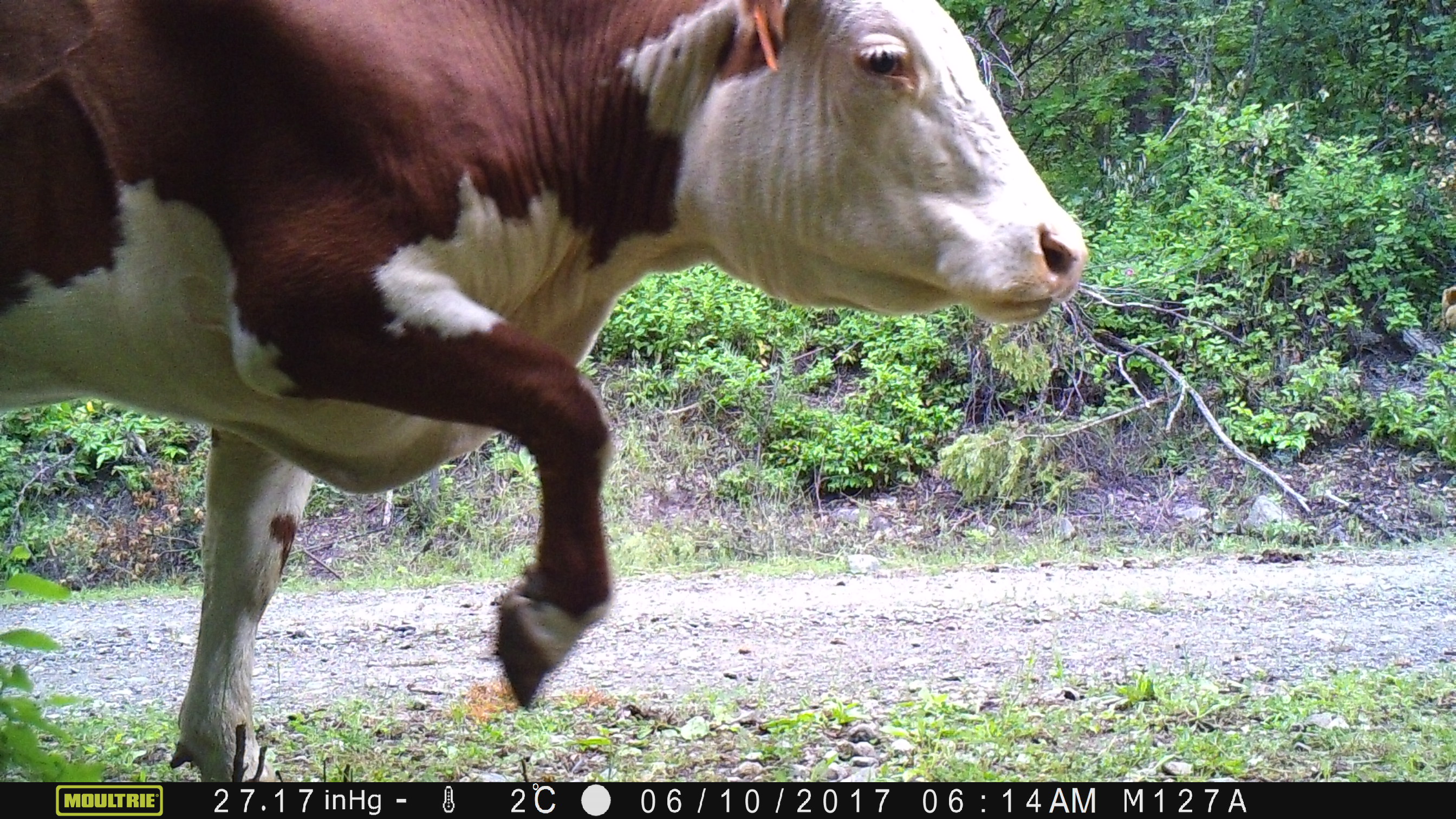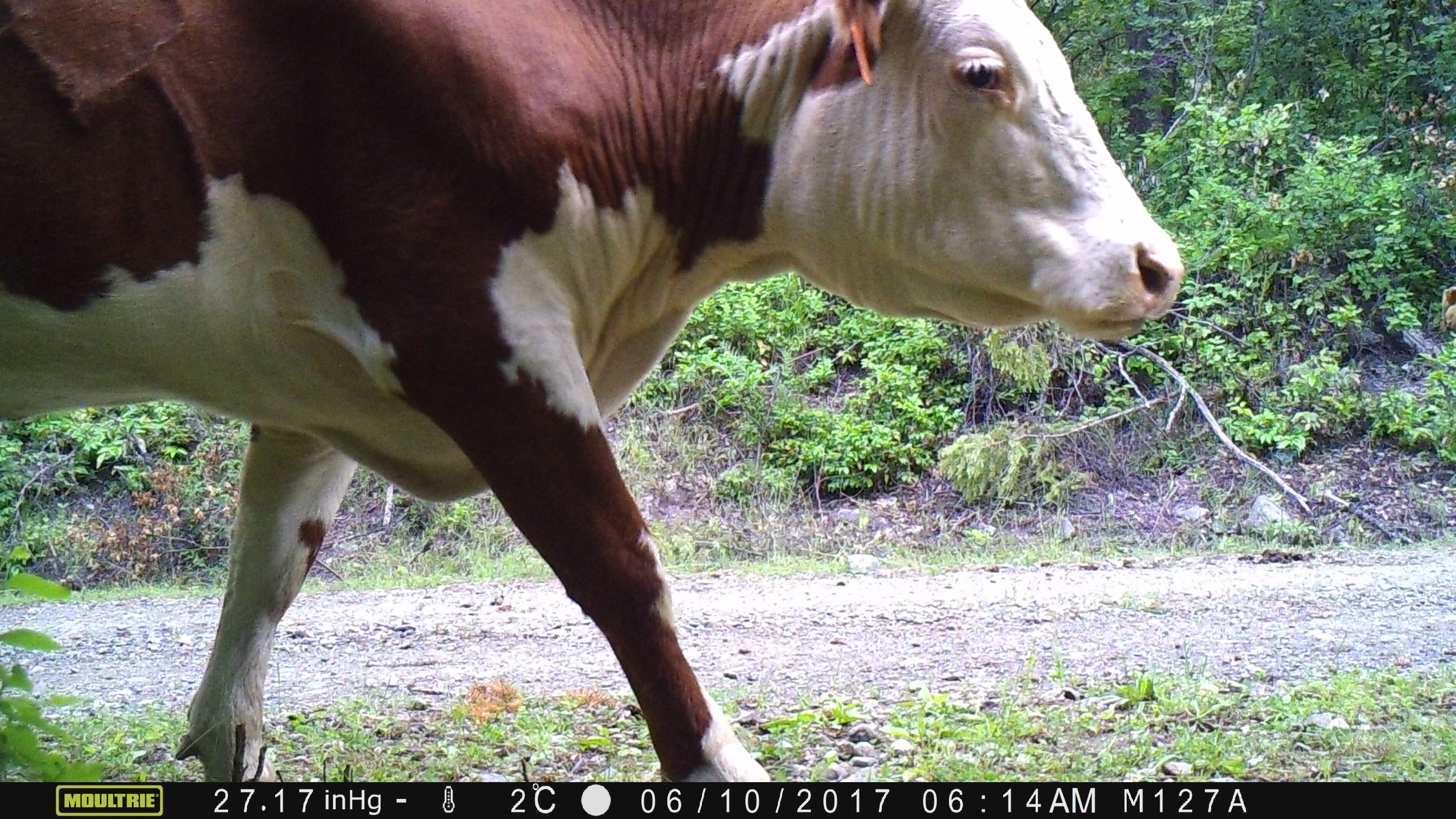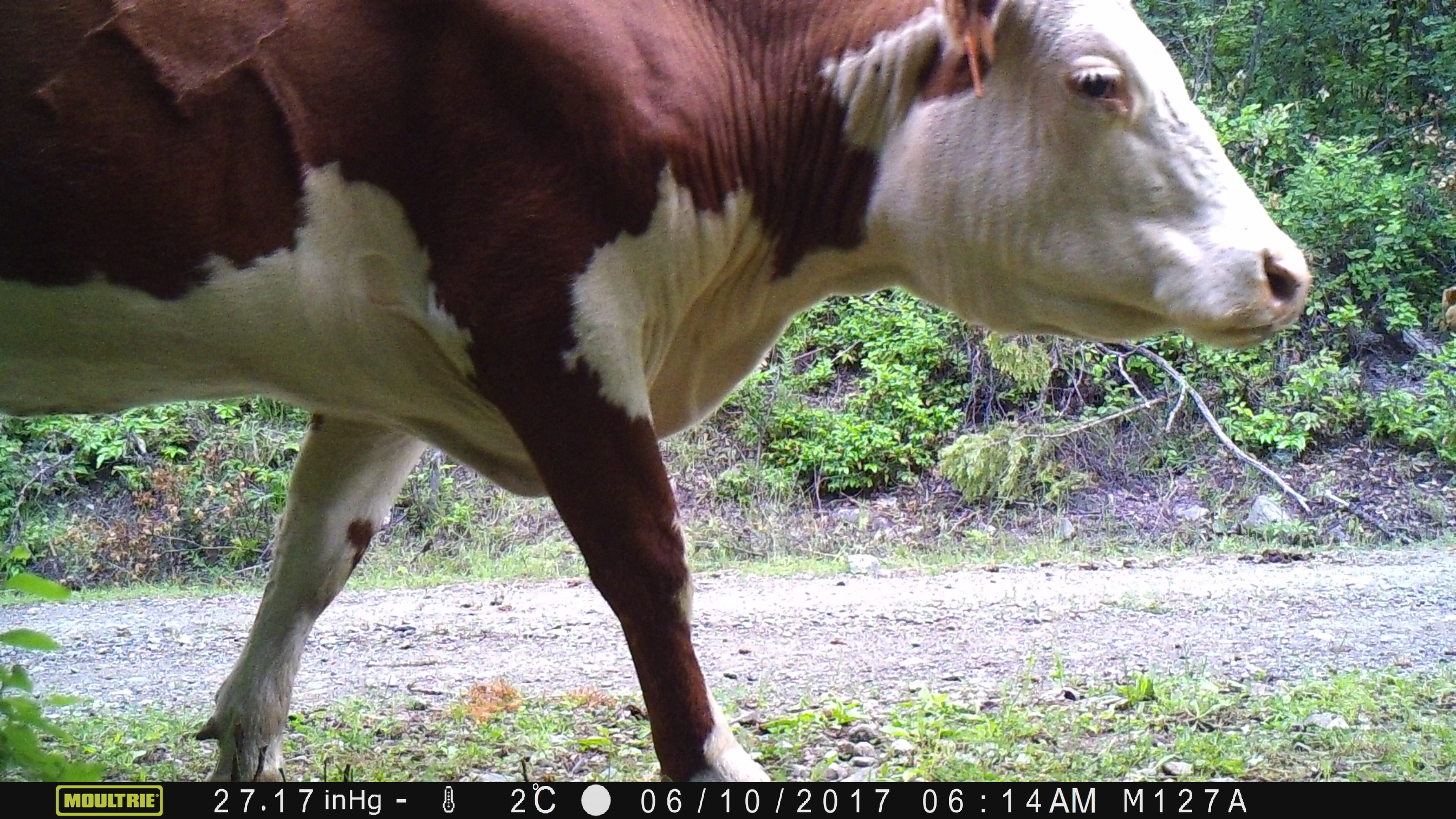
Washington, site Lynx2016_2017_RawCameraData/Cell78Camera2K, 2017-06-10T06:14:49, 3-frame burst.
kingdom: Animalia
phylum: Chordata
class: Mammalia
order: Artiodactyla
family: Bovidae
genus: Bos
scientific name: Bos taurus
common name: domestic cattle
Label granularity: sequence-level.